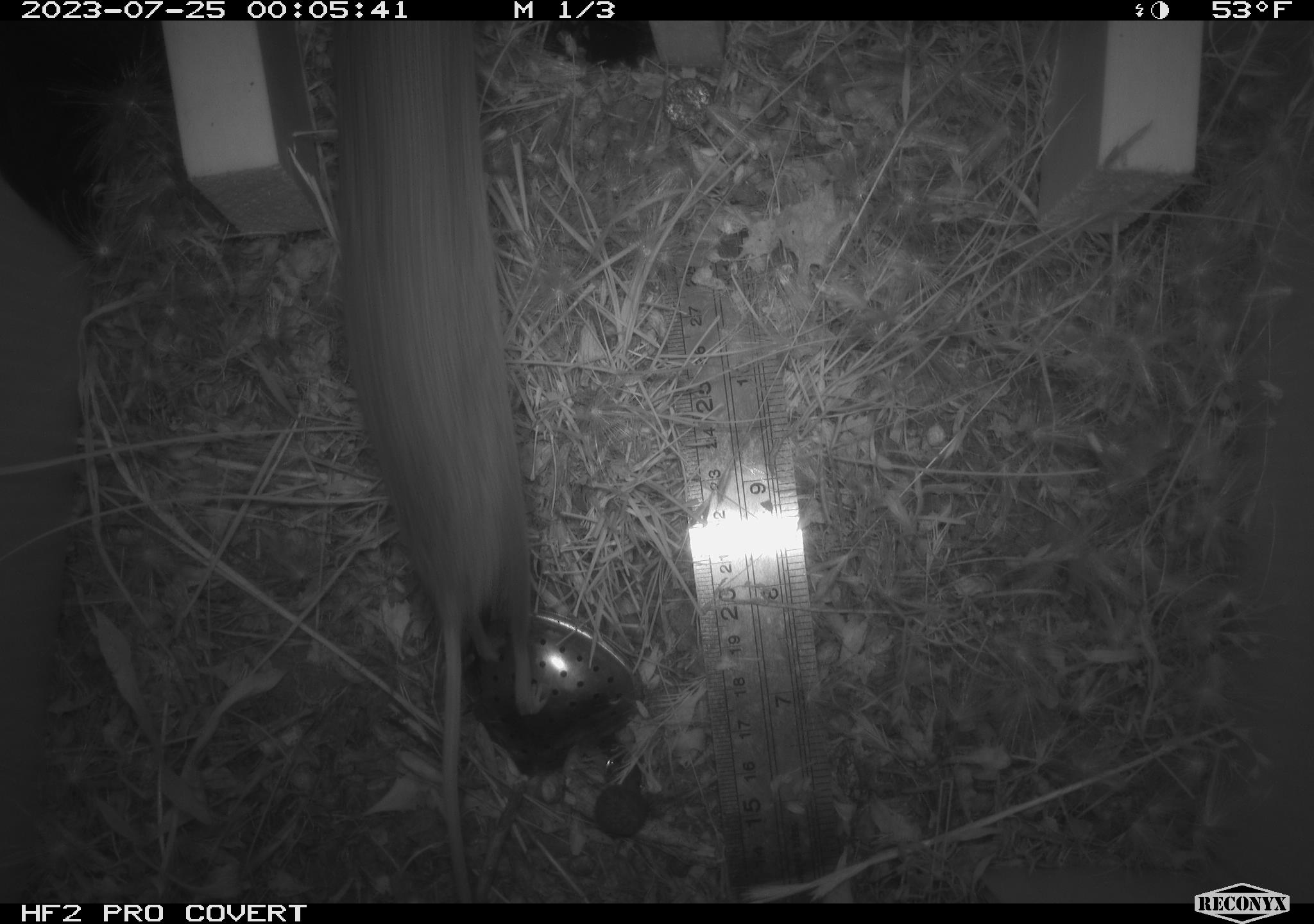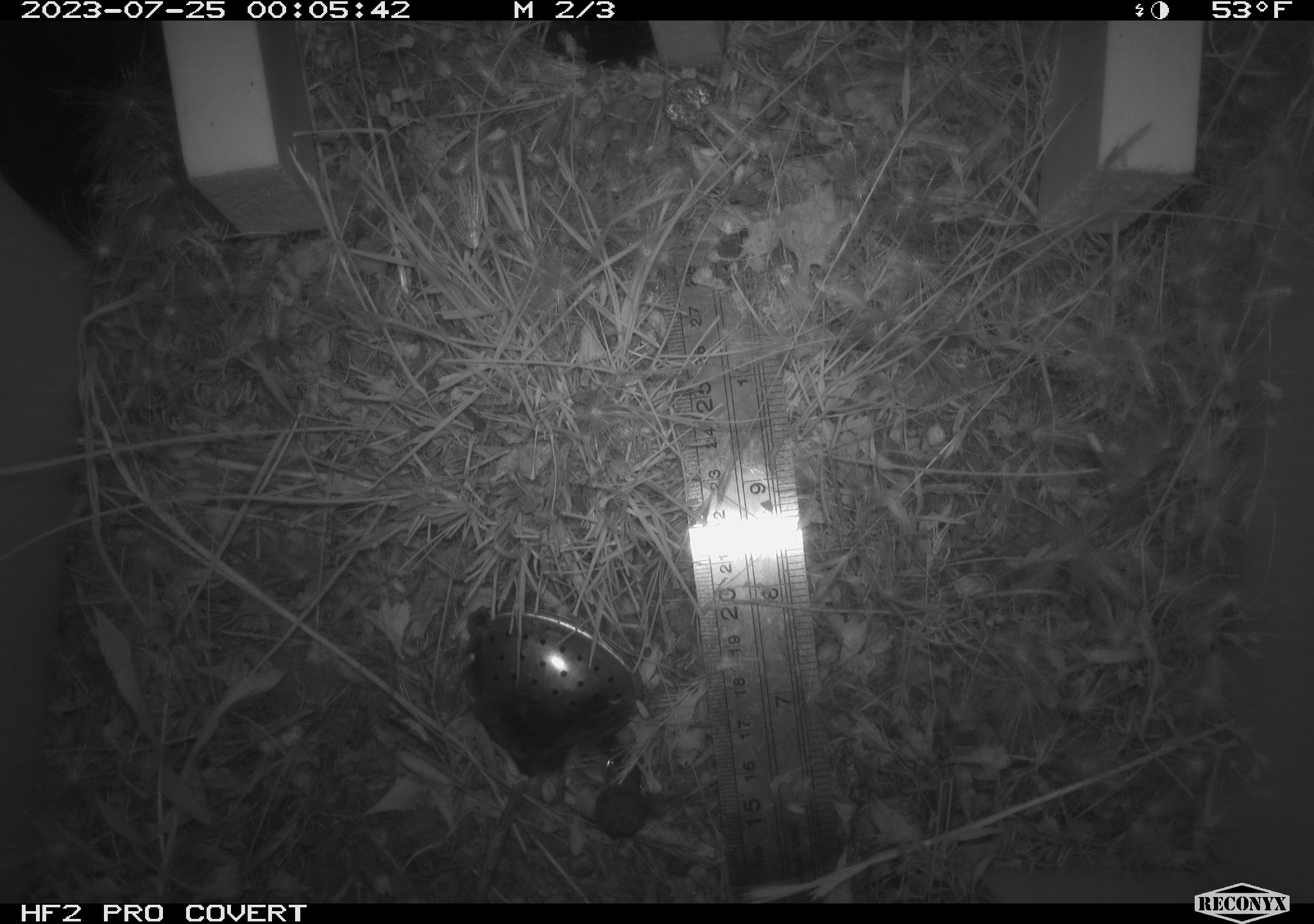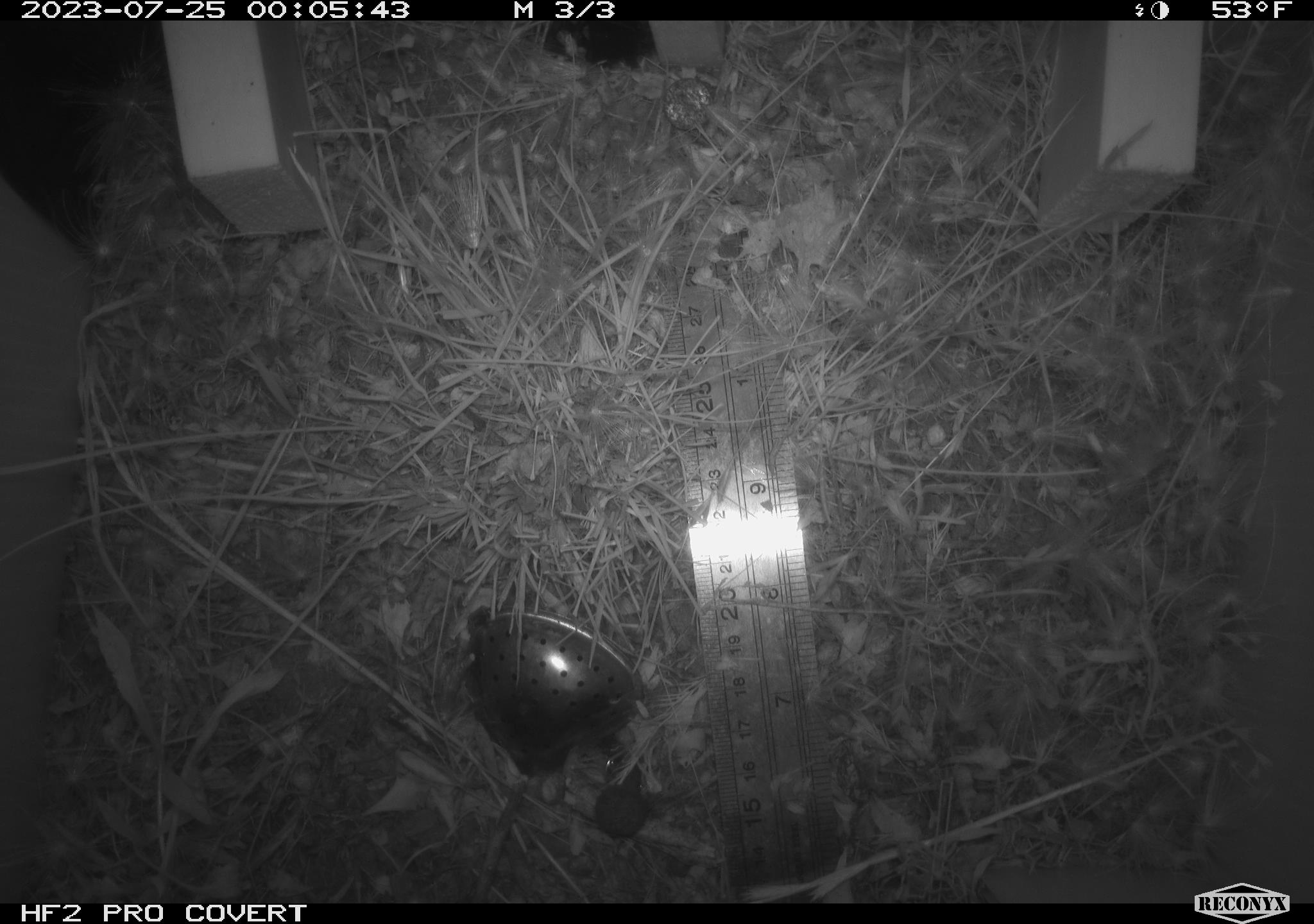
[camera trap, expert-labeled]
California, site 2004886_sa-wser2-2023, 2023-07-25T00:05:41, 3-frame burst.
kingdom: Animalia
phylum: Chordata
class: Mammalia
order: Rodentia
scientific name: Rodentia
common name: mouse species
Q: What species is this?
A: Mouse species (Rodentia).